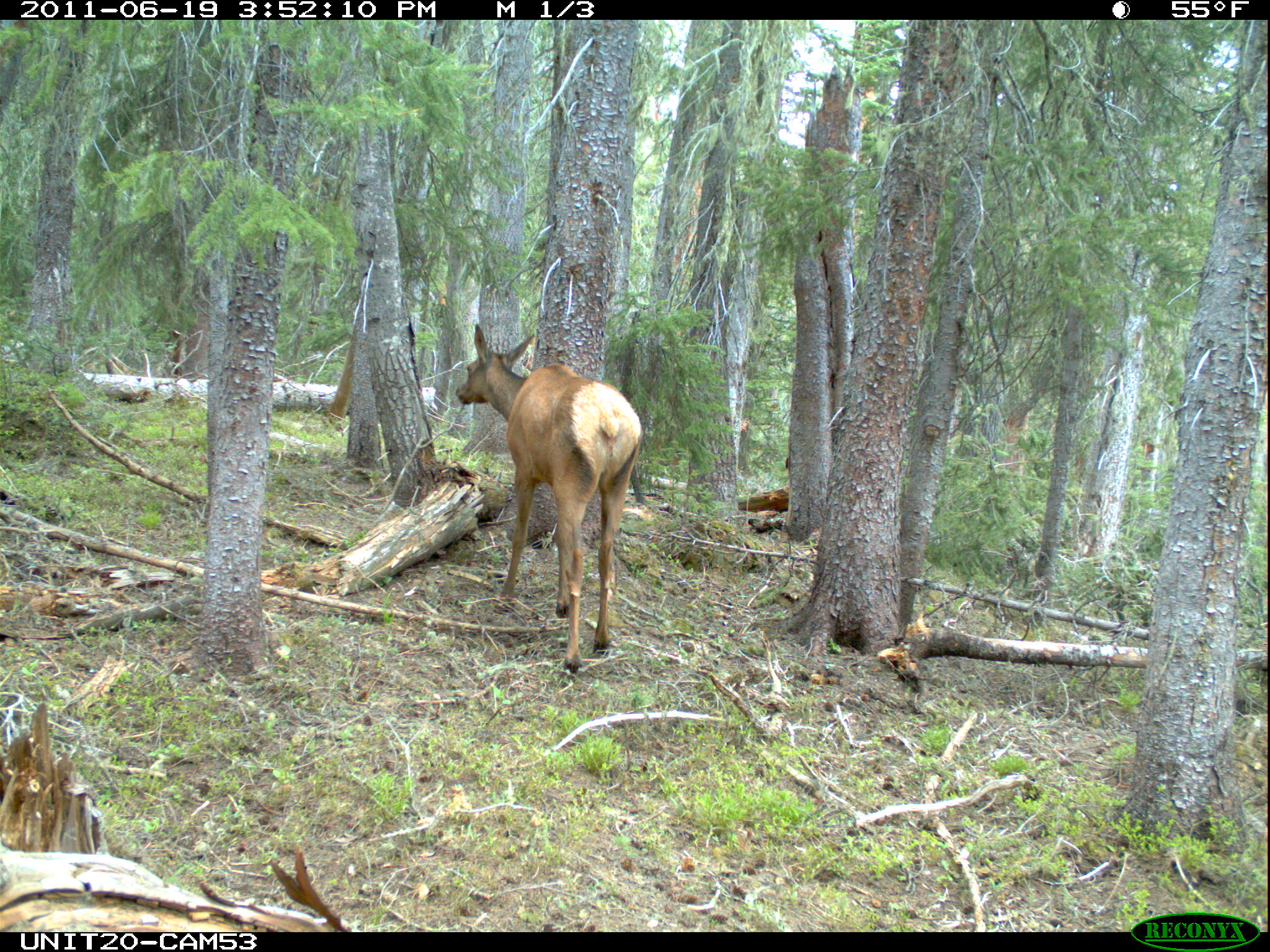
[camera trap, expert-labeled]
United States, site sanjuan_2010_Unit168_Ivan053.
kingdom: Animalia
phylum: Chordata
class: Mammalia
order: Artiodactyla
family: Cervidae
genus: Cervus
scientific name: Cervus elaphus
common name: red deer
Cervus elaphus (red deer).